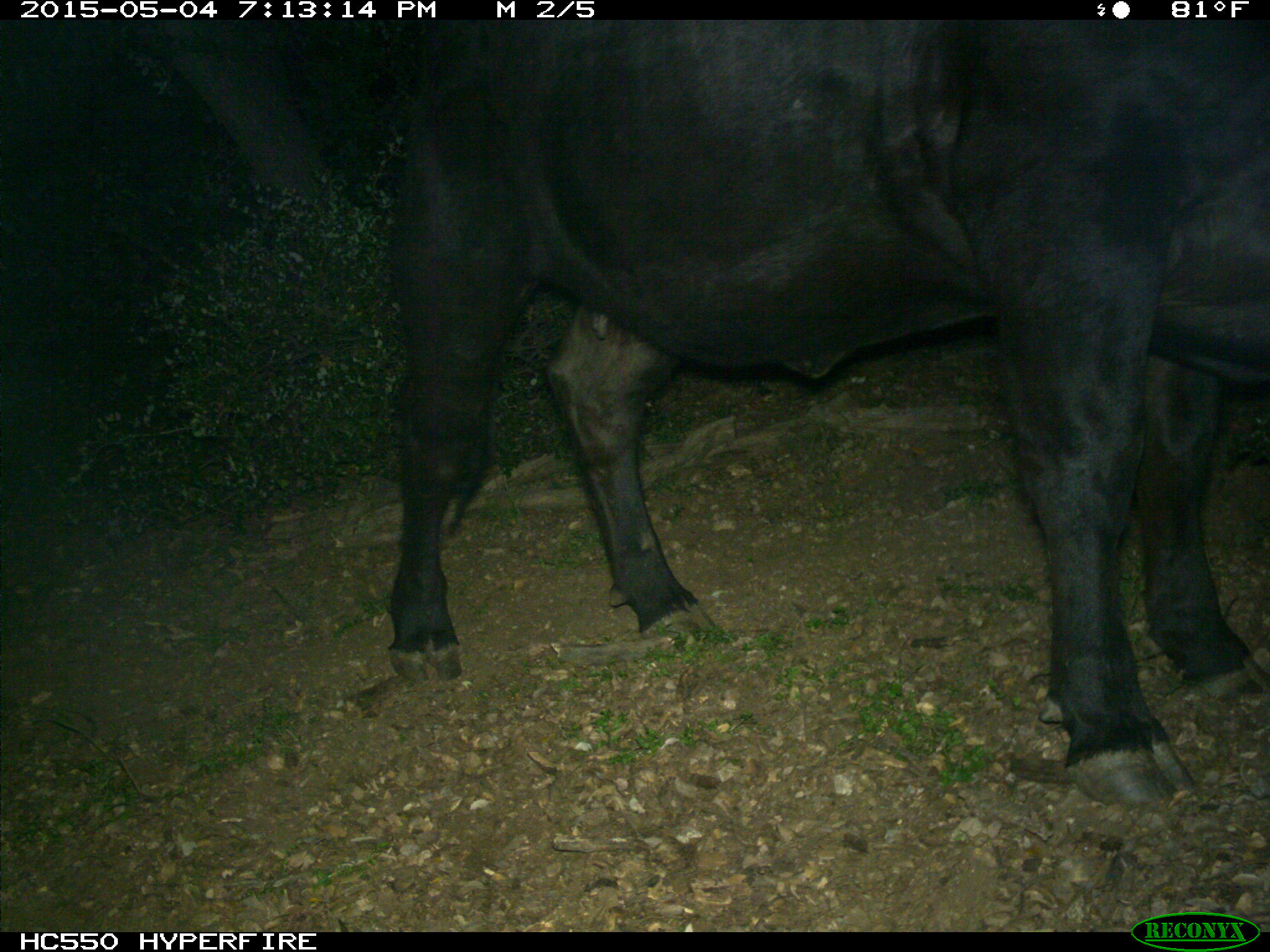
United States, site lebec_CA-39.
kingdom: Animalia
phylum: Chordata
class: Mammalia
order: Artiodactyla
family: Bovidae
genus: Bos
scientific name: Bos taurus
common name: domestic cow